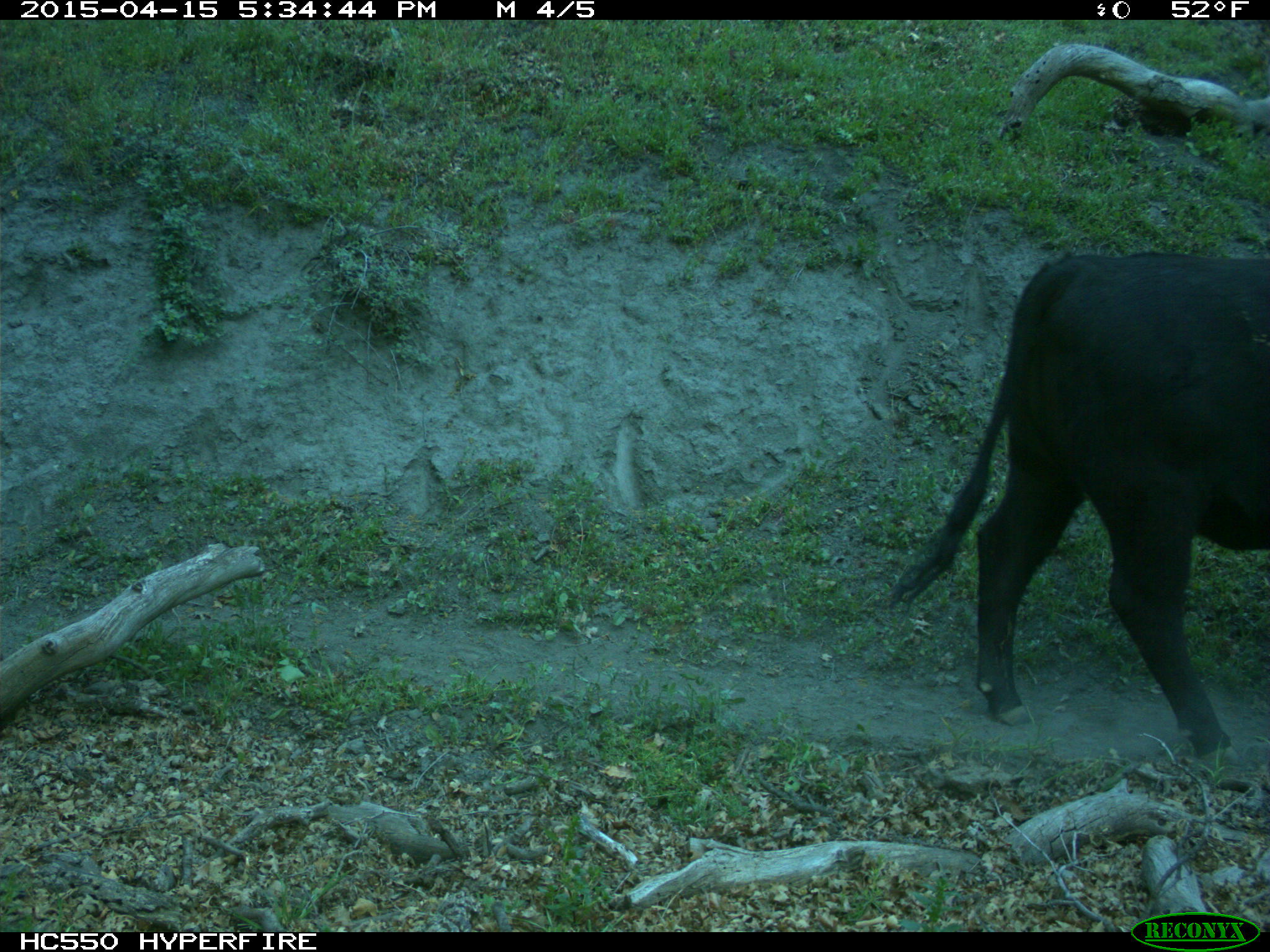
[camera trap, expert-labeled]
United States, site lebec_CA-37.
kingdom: Animalia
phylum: Chordata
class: Mammalia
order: Artiodactyla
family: Bovidae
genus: Bos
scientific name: Bos taurus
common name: domestic cow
Bos taurus (domestic cow).